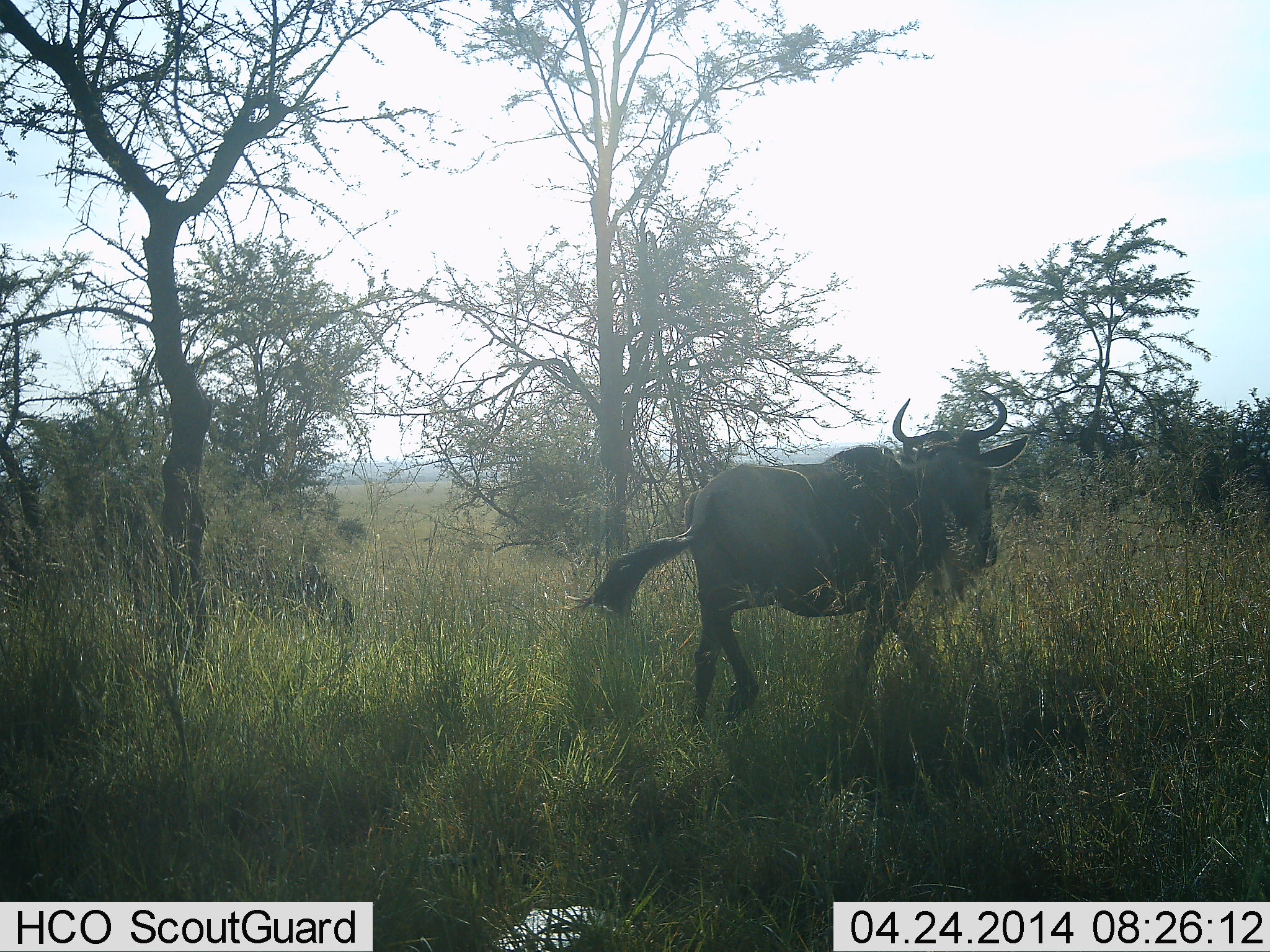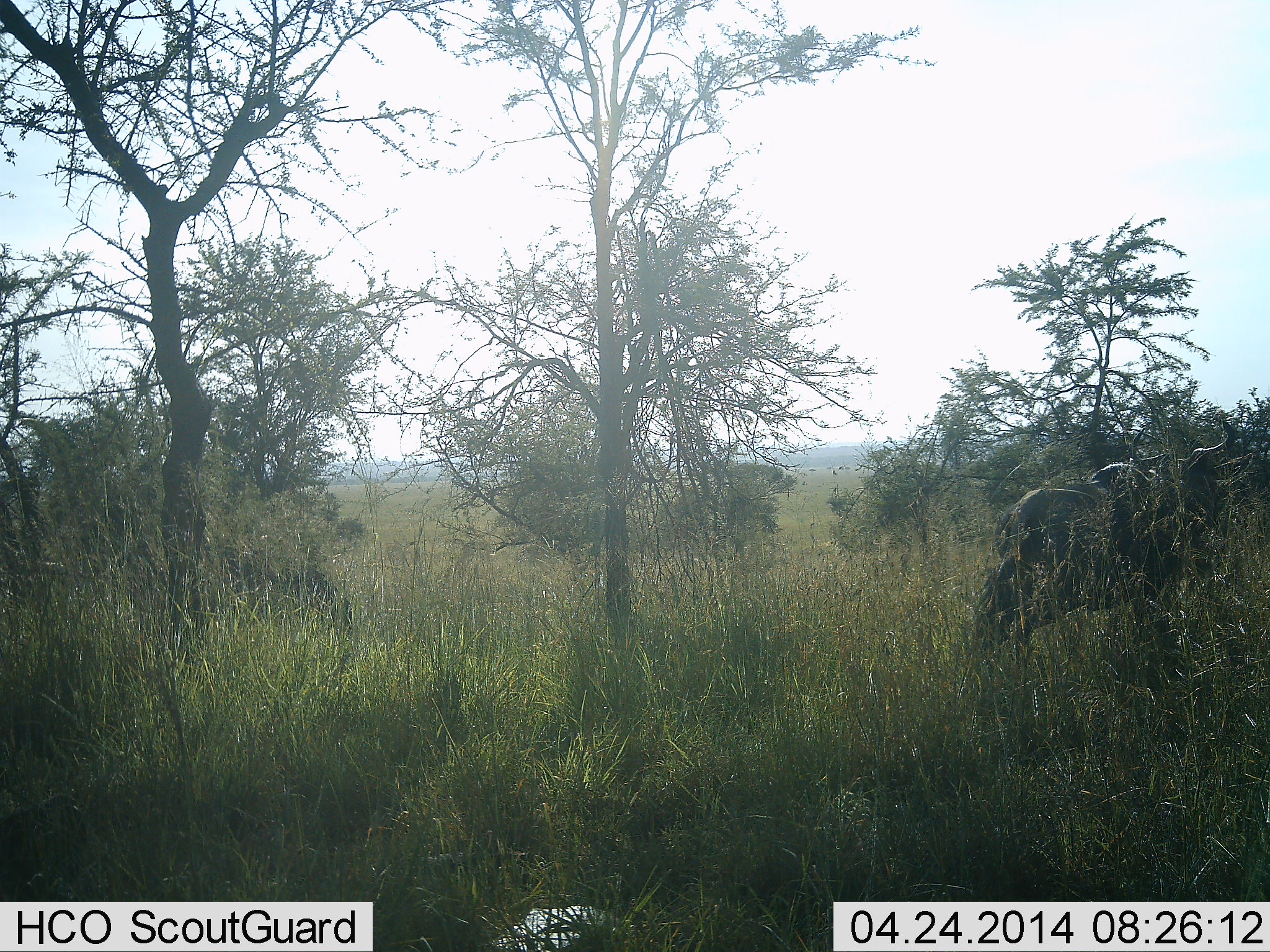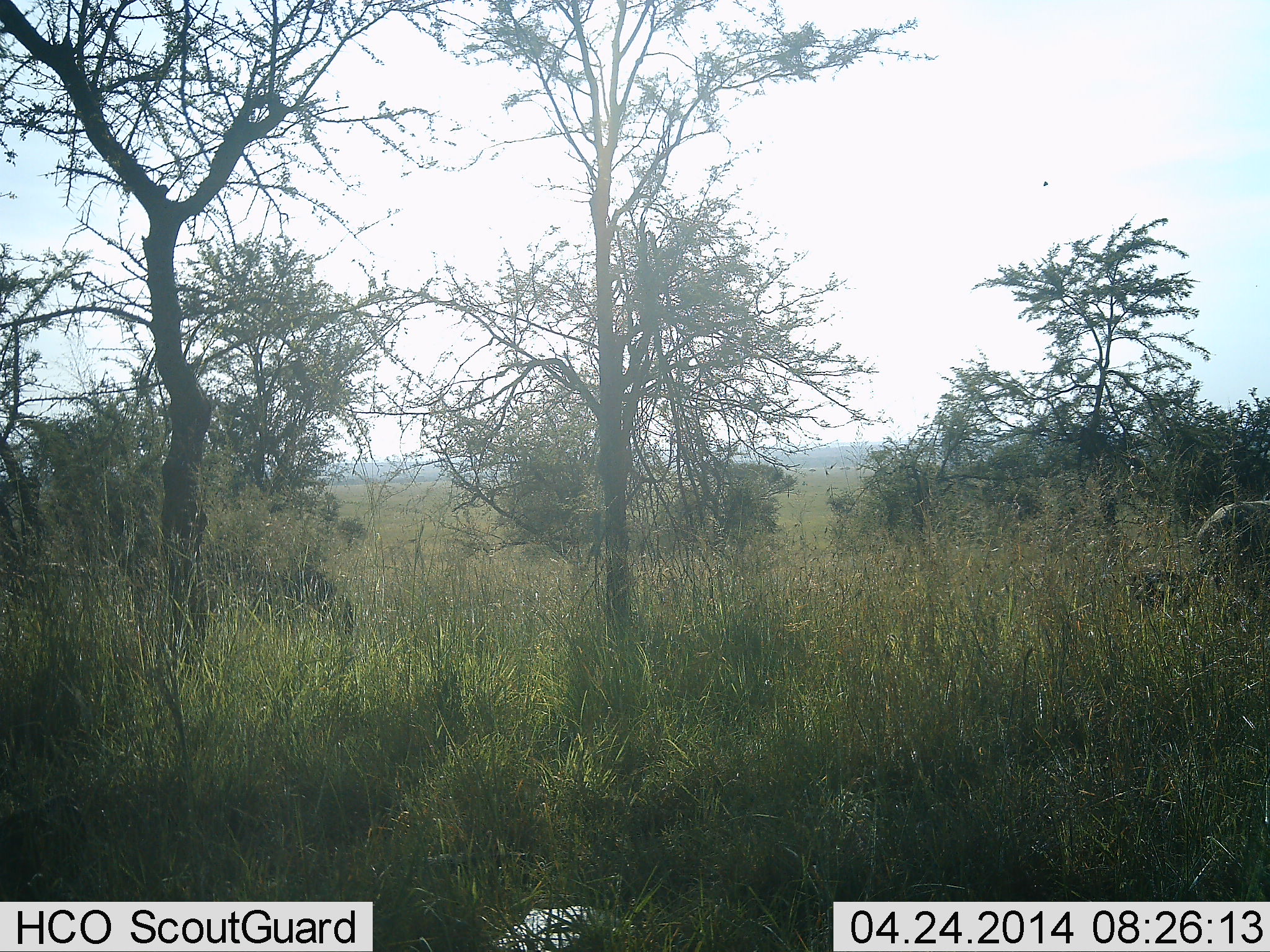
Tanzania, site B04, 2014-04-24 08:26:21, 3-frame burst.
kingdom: Animalia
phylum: Chordata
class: Mammalia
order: Artiodactyla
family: Bovidae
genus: Connochaetes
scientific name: Connochaetes taurinus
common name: blue wildebeest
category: wildebeest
Wildebeest (blue wildebeest) (Connochaetes taurinus), count 1. Behavior (volunteer vote fractions): standing 0%, resting 0%, moving 100%, interacting 0%. Young present (vote fraction): 0%. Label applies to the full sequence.